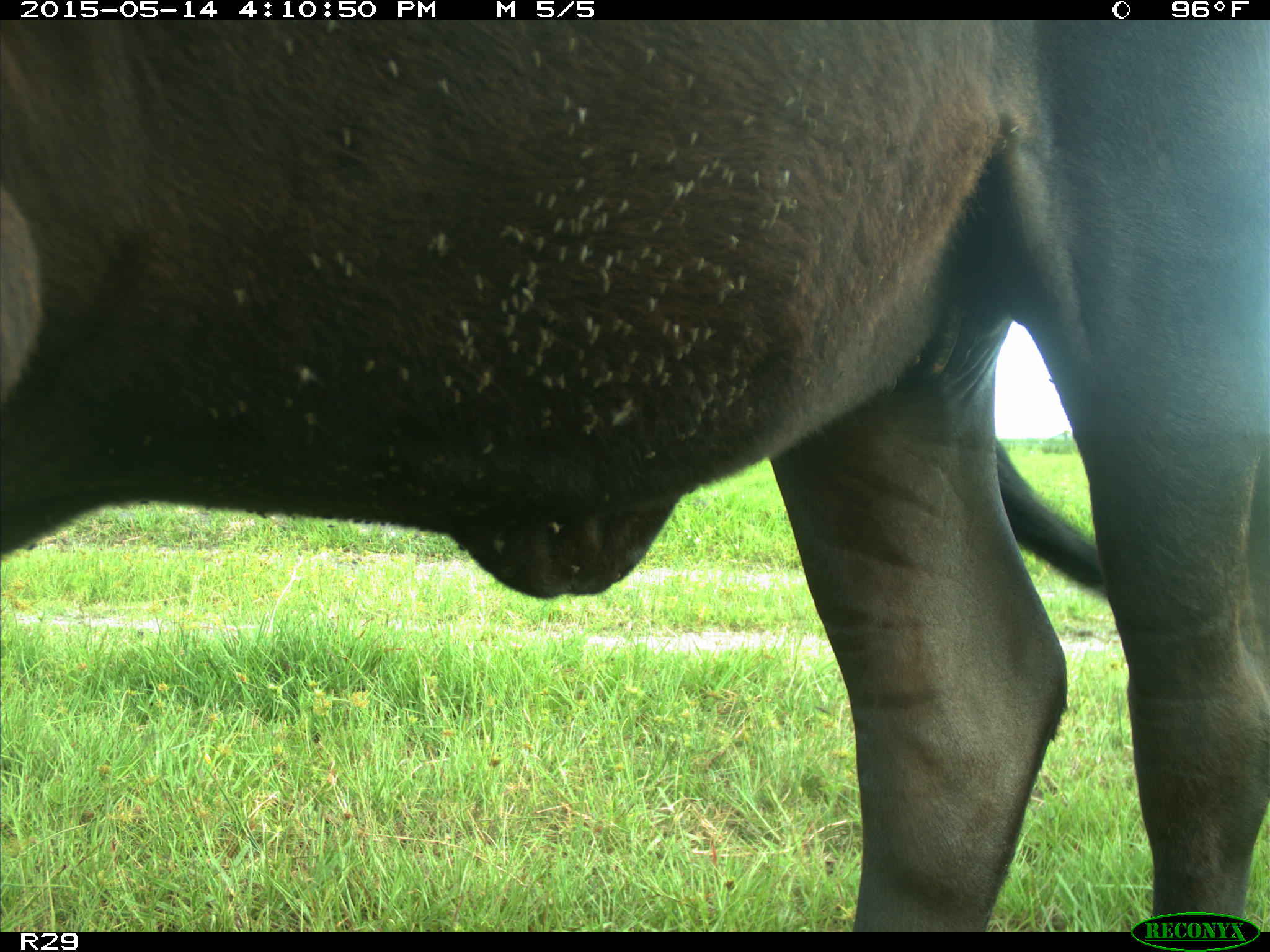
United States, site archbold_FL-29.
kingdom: Animalia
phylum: Chordata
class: Mammalia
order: Artiodactyla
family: Bovidae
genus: Bos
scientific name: Bos taurus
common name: domestic cow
Bos taurus (domestic cow).